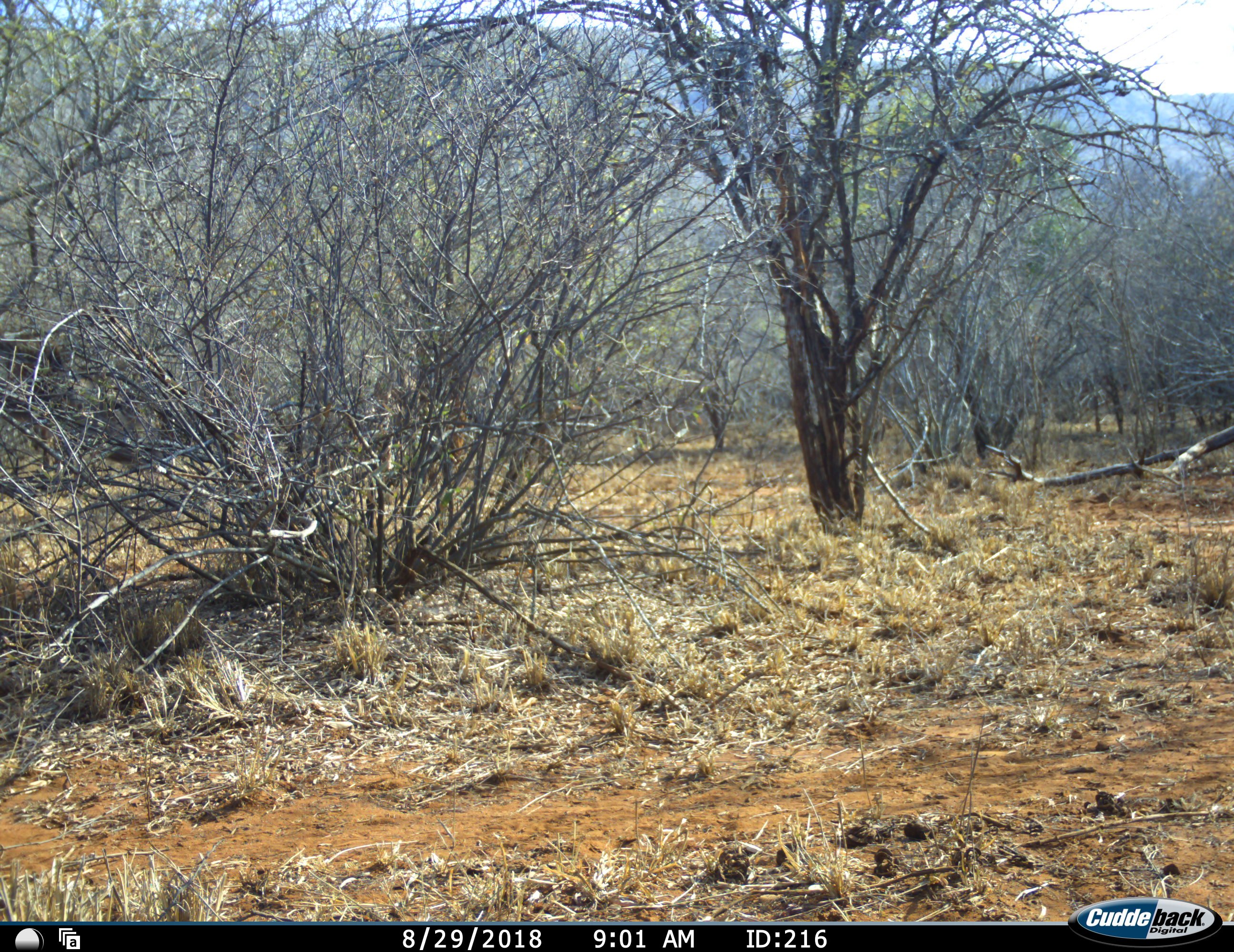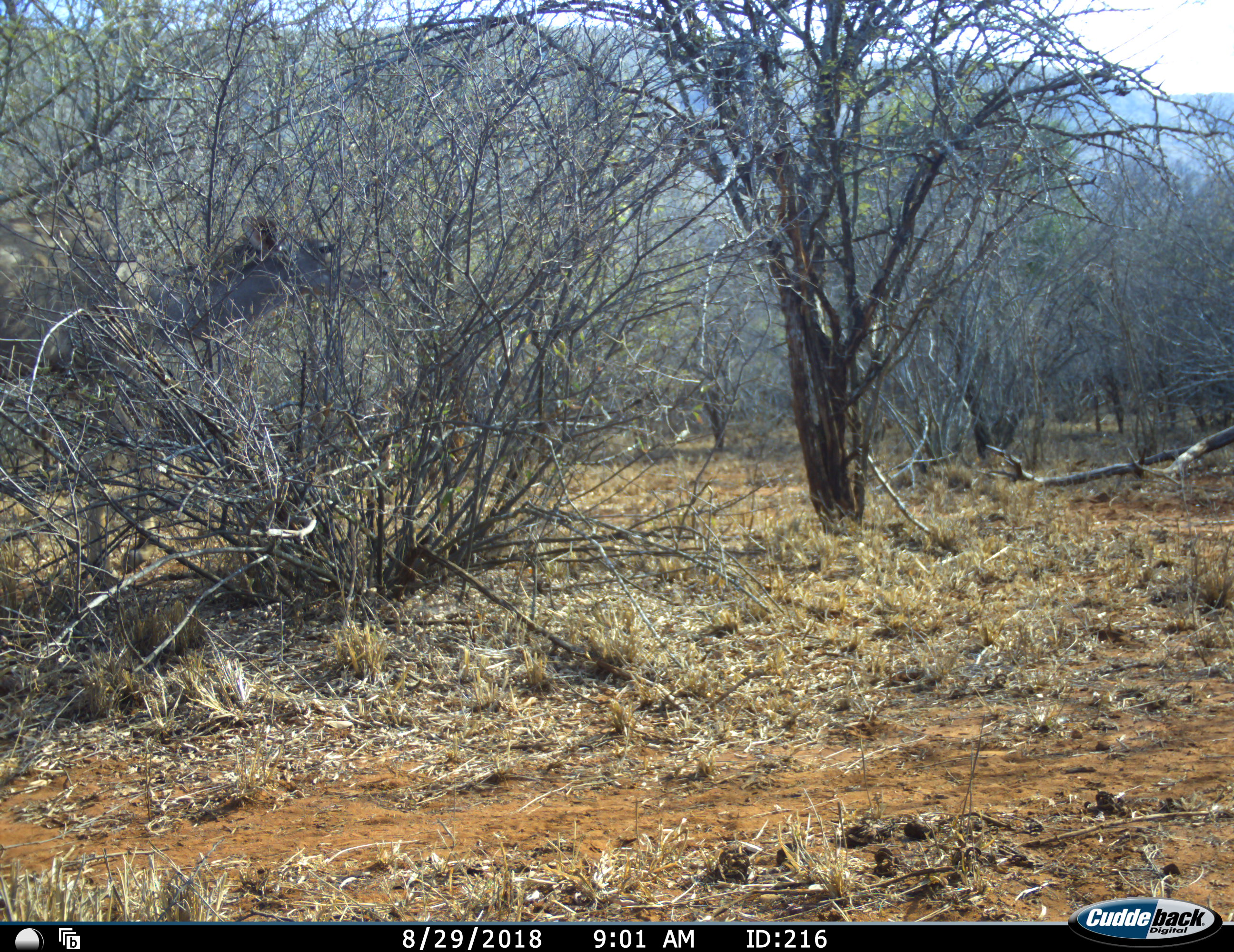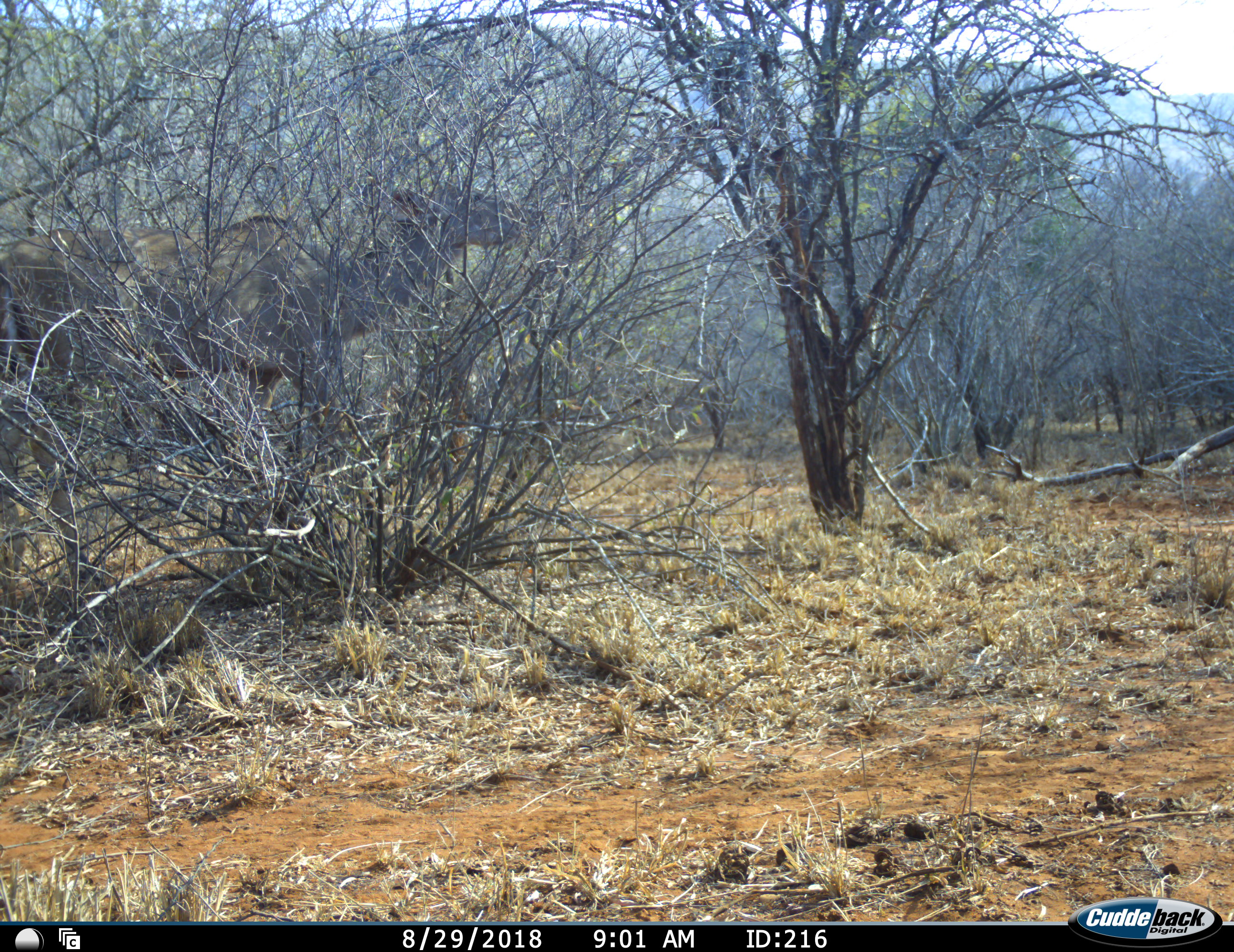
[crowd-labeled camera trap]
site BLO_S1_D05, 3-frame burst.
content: unidentified animal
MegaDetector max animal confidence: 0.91